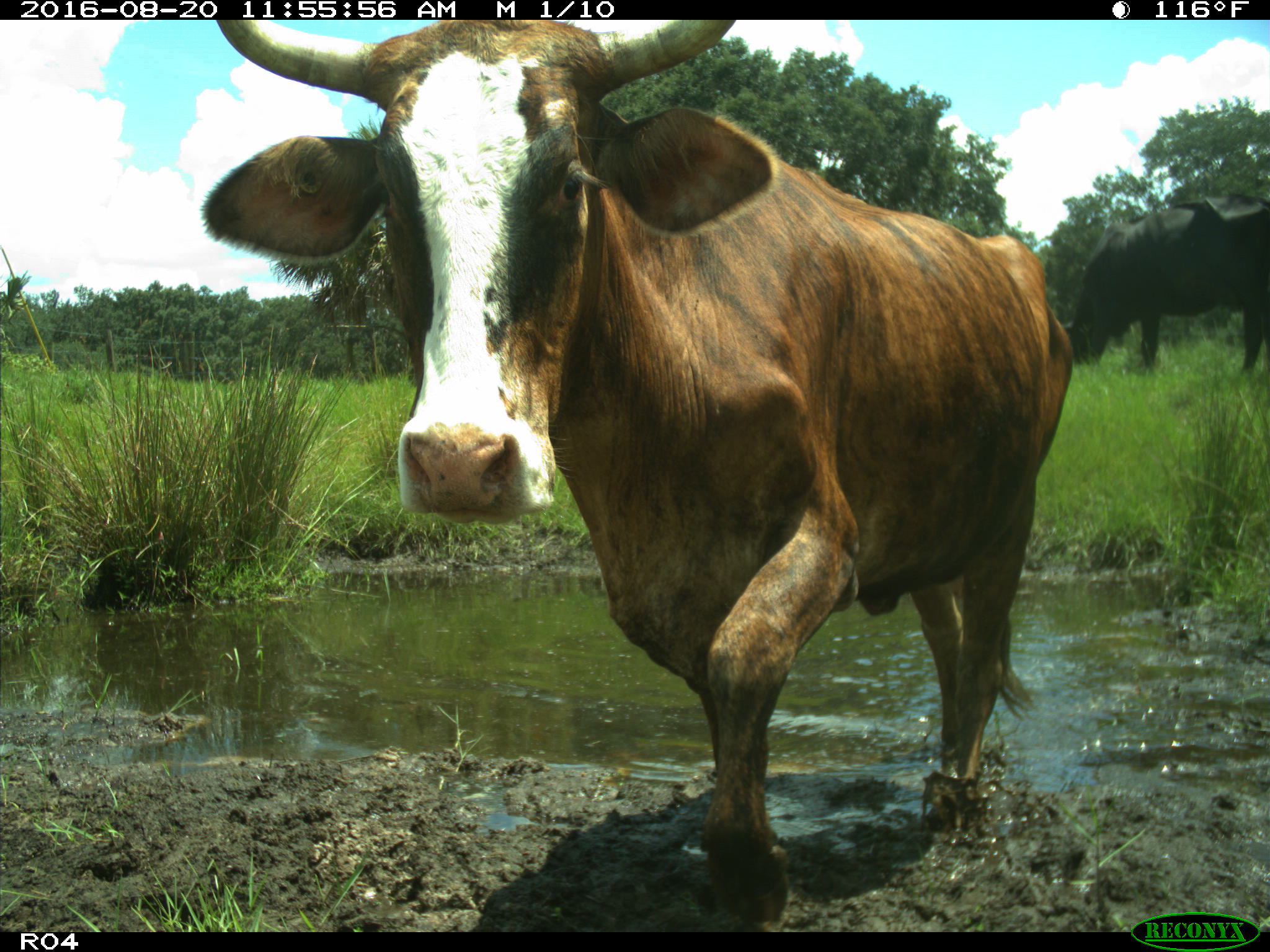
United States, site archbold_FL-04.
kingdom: Animalia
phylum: Chordata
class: Mammalia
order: Artiodactyla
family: Bovidae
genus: Bos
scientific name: Bos taurus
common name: domestic cow